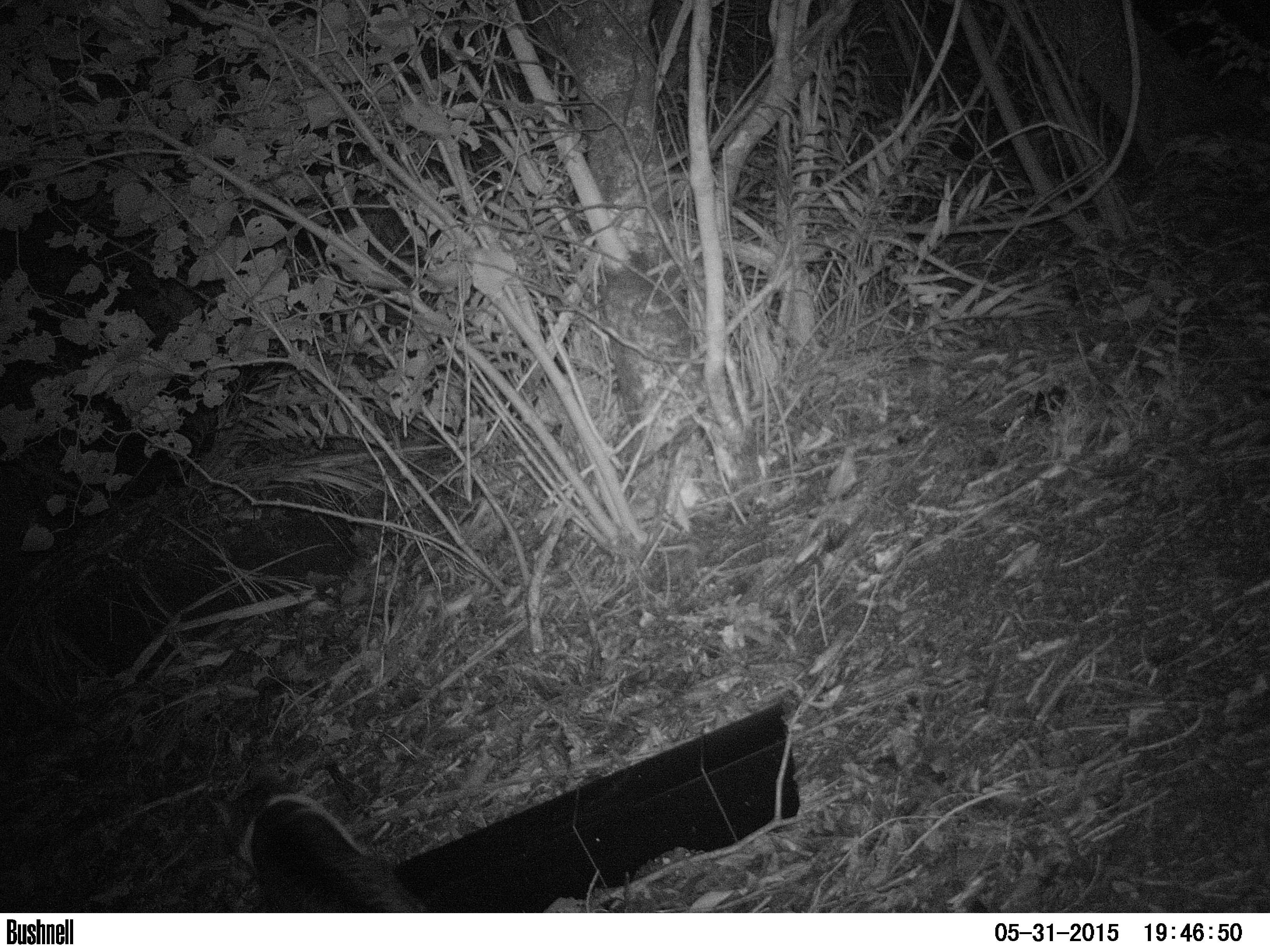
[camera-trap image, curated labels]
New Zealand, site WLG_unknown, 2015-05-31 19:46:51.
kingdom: Animalia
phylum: Chordata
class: Mammalia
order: Carnivora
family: Felidae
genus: Felis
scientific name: Felis catus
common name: domestic cat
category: cat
Cat (domestic cat) (Felis catus).